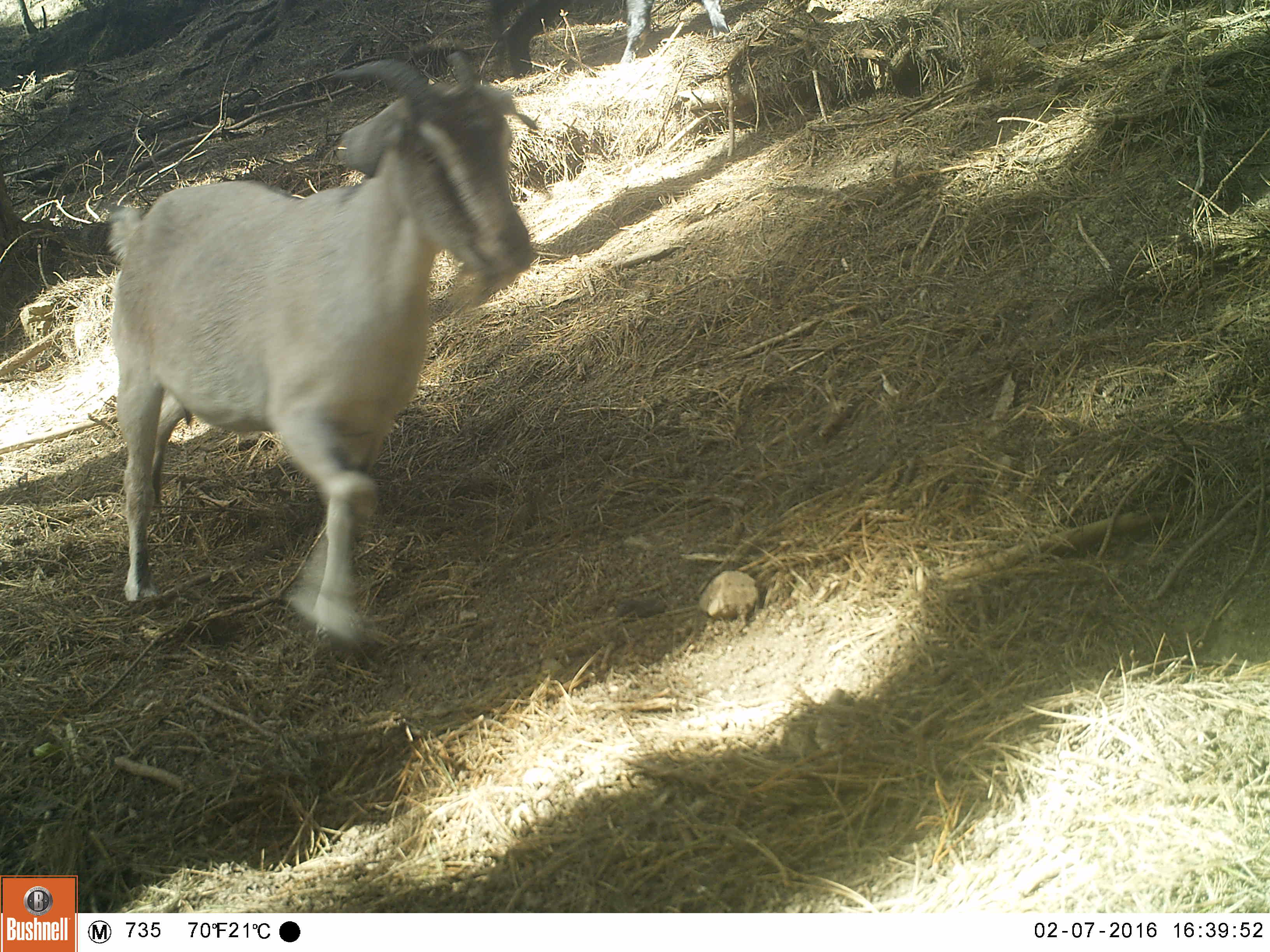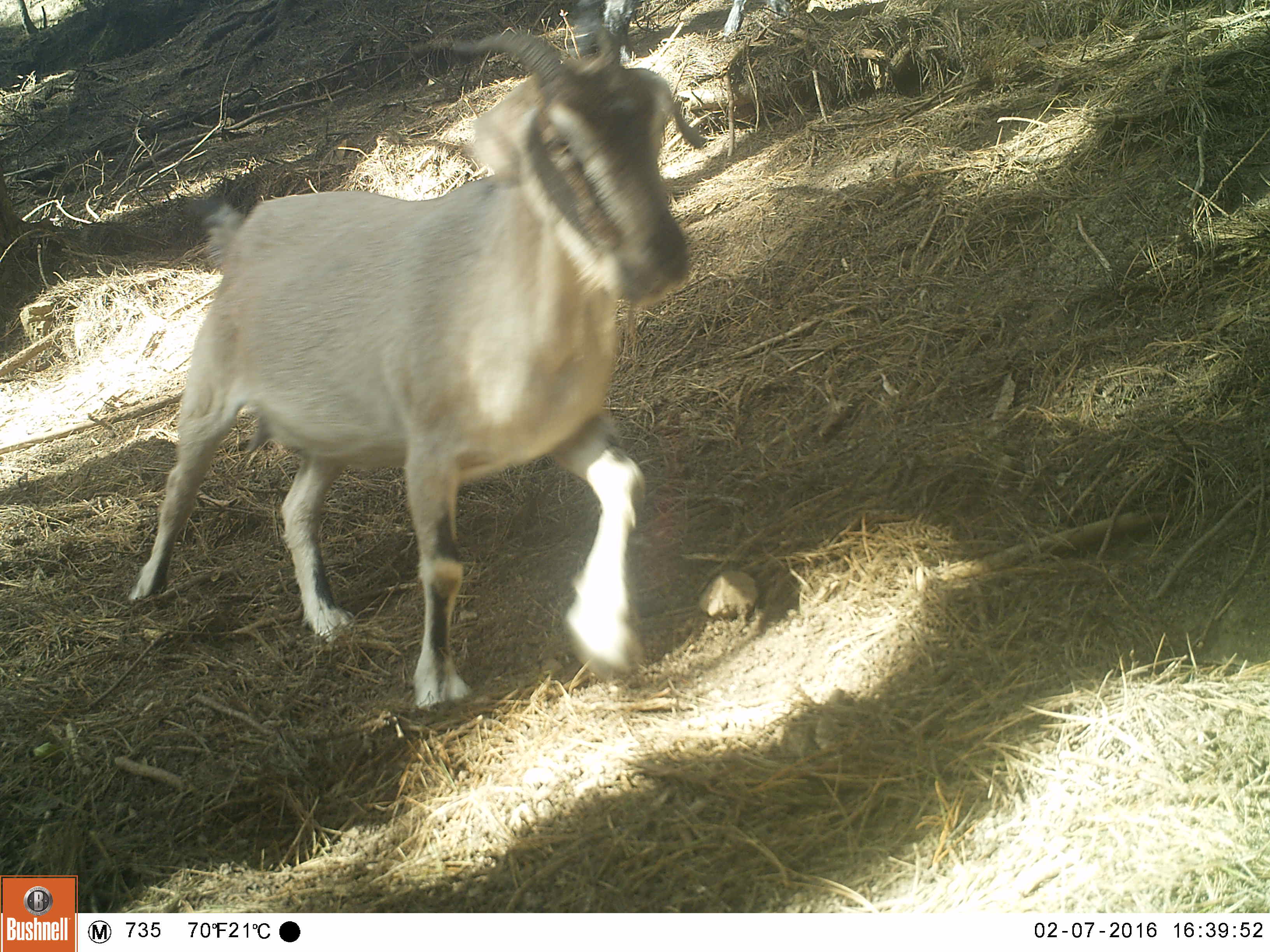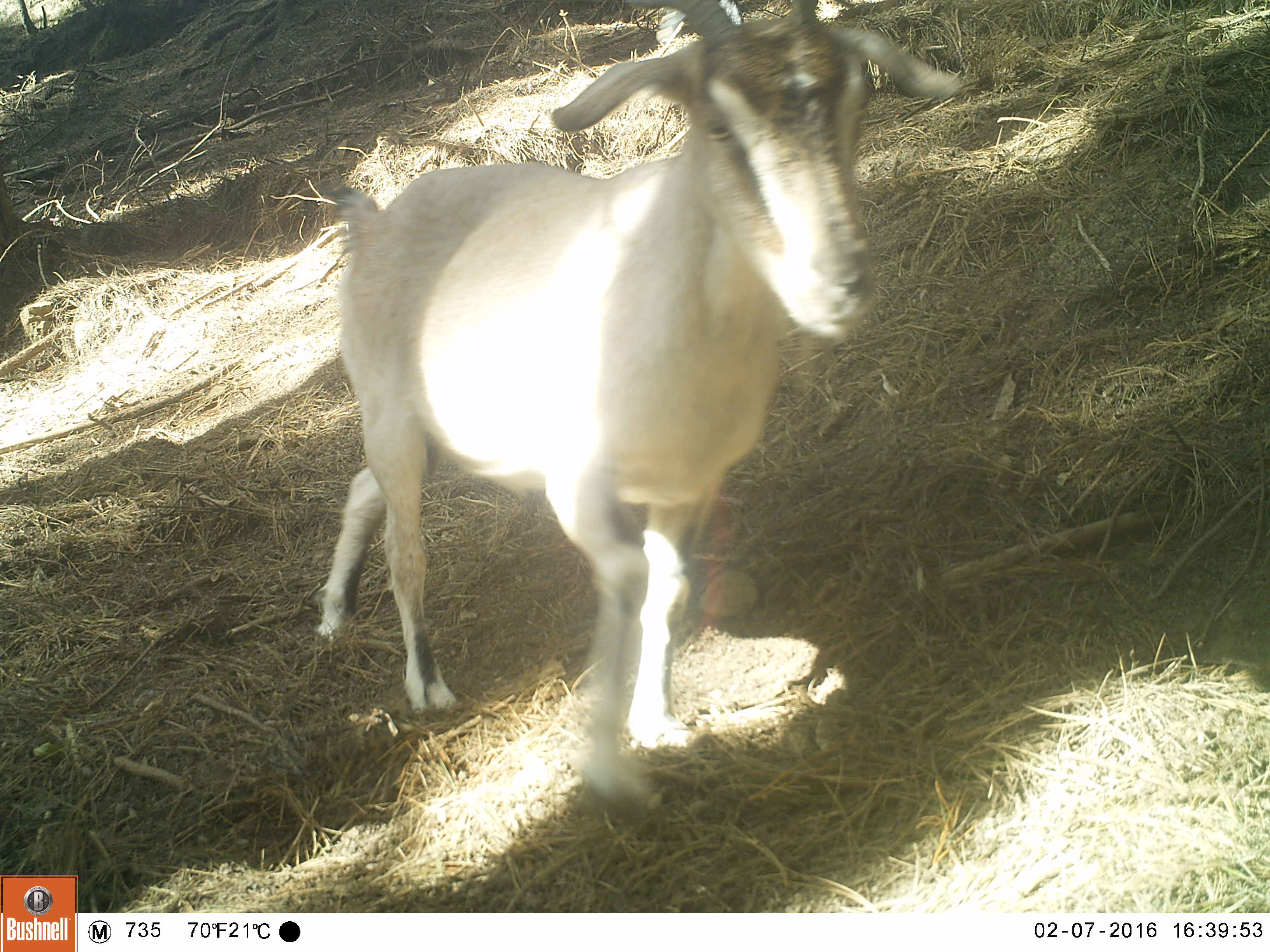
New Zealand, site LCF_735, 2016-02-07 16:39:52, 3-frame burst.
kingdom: Animalia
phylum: Chordata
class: Mammalia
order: Artiodactyla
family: Bovidae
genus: Capra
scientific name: Capra hircus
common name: goat